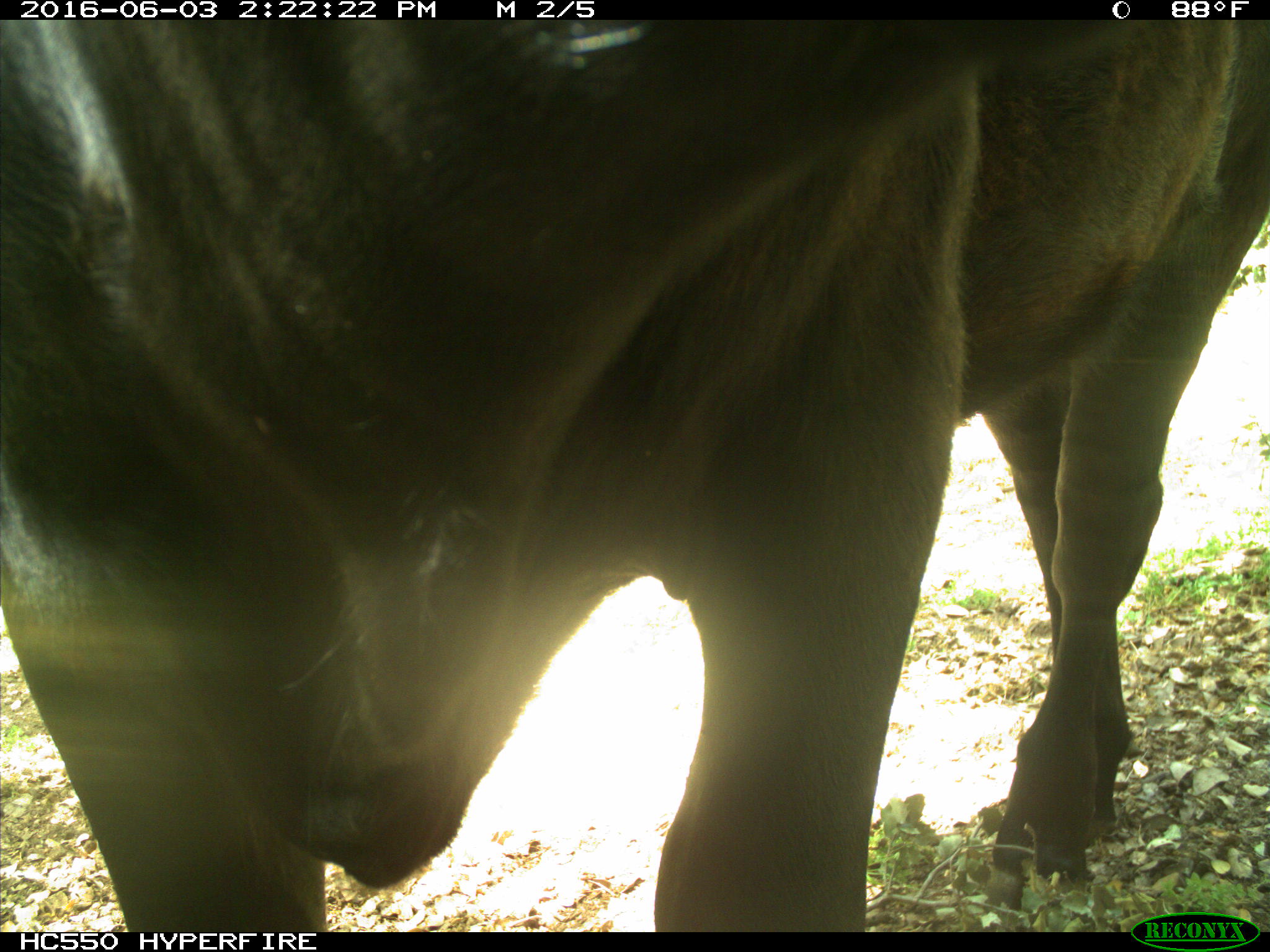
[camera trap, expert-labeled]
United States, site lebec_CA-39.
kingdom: Animalia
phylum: Chordata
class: Mammalia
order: Artiodactyla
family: Bovidae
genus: Bos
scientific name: Bos taurus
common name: domestic cow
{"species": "Bos taurus (domestic cow)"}